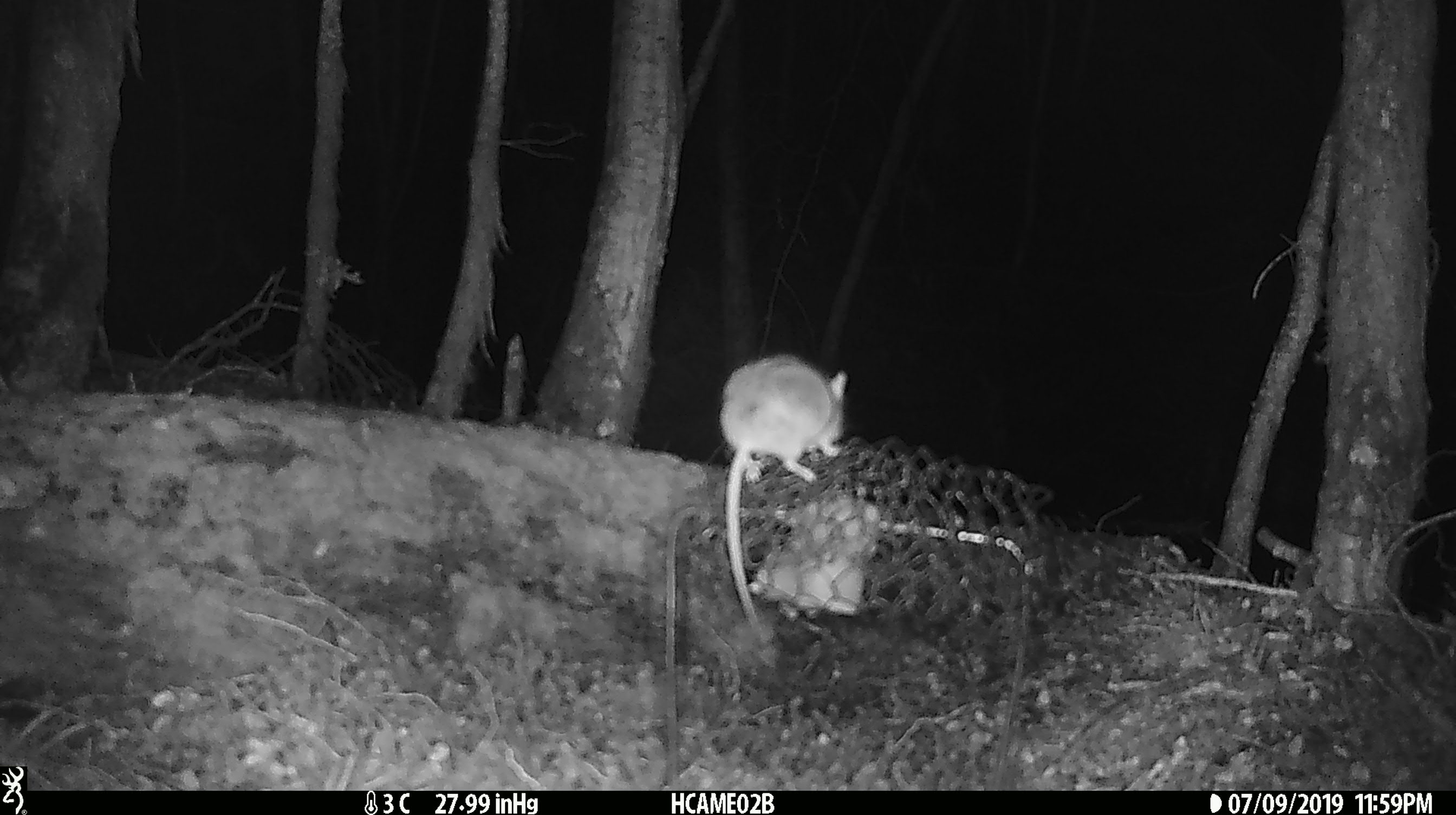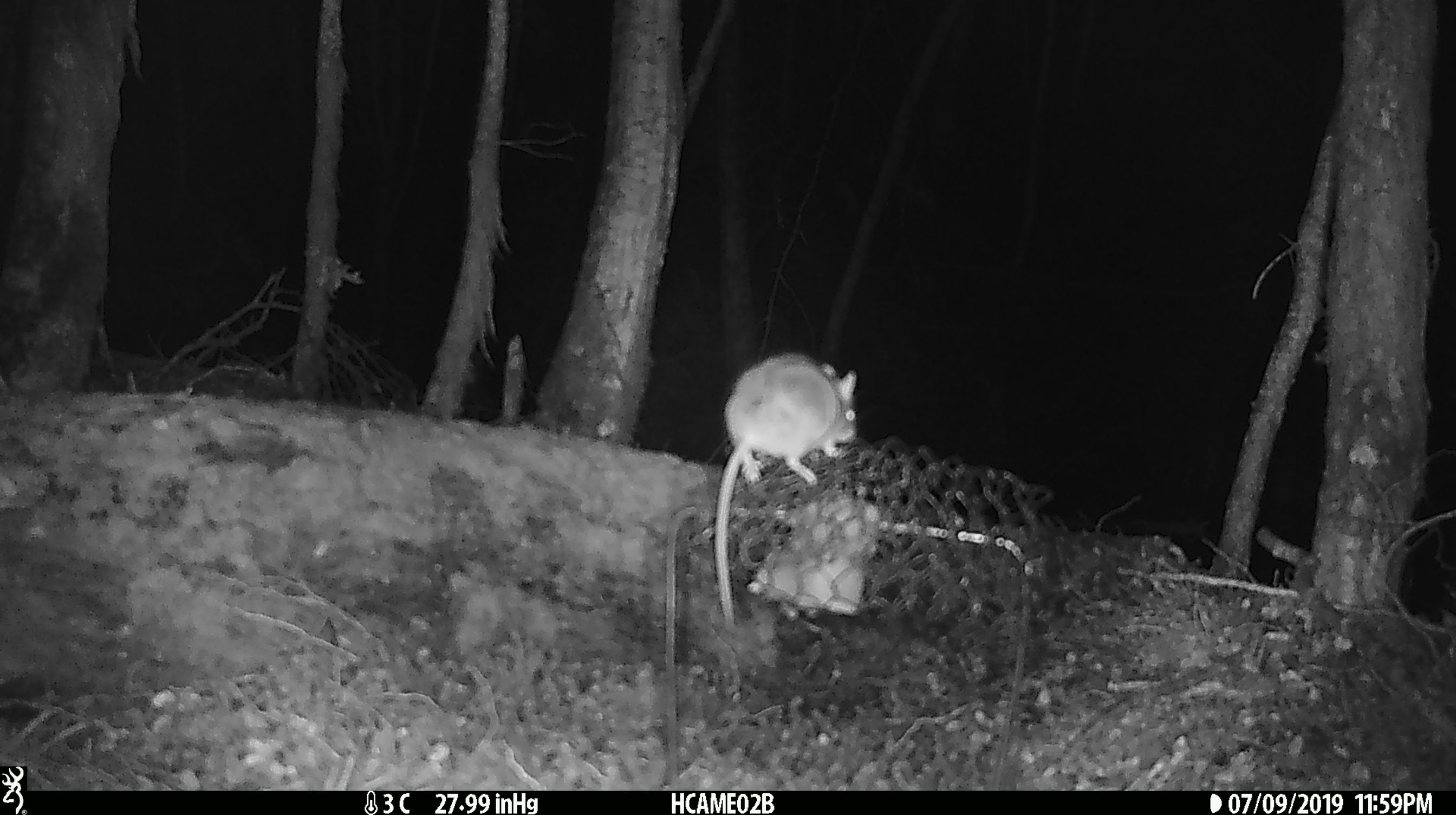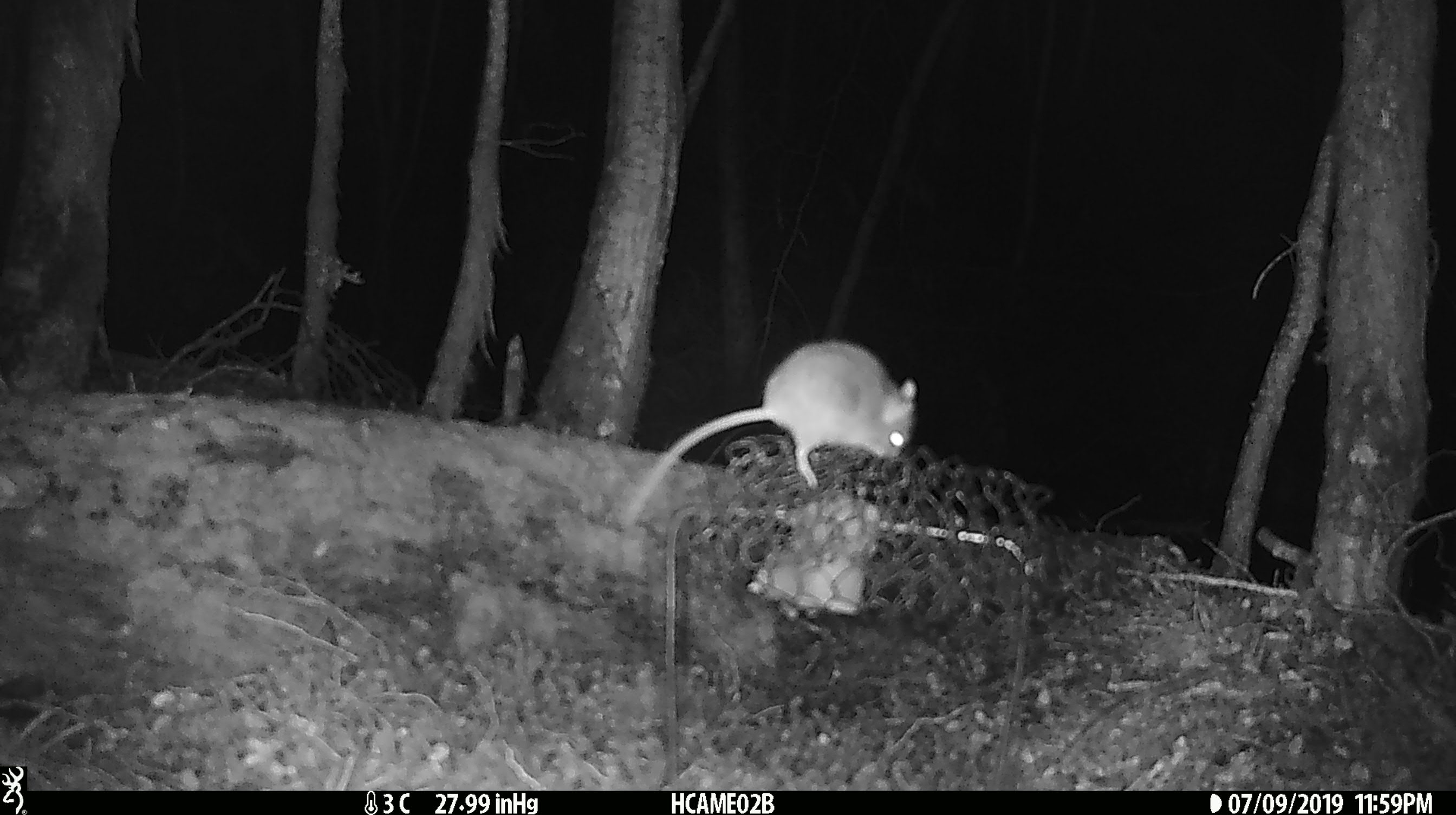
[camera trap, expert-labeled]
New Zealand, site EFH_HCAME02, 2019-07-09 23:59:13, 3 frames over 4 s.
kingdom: Animalia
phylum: Chordata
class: Mammalia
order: Rodentia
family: Muridae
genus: Mus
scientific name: Mus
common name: mouse